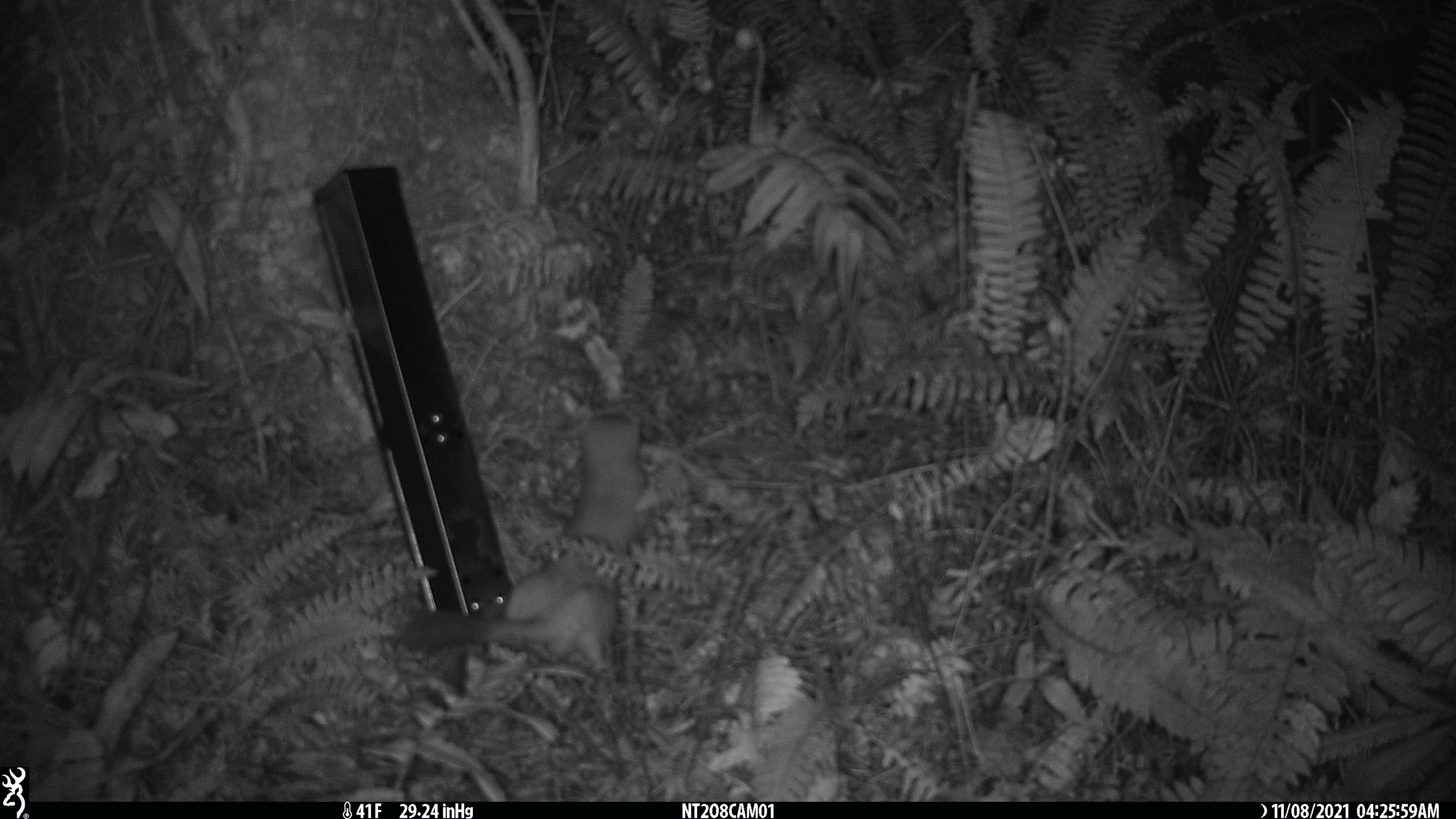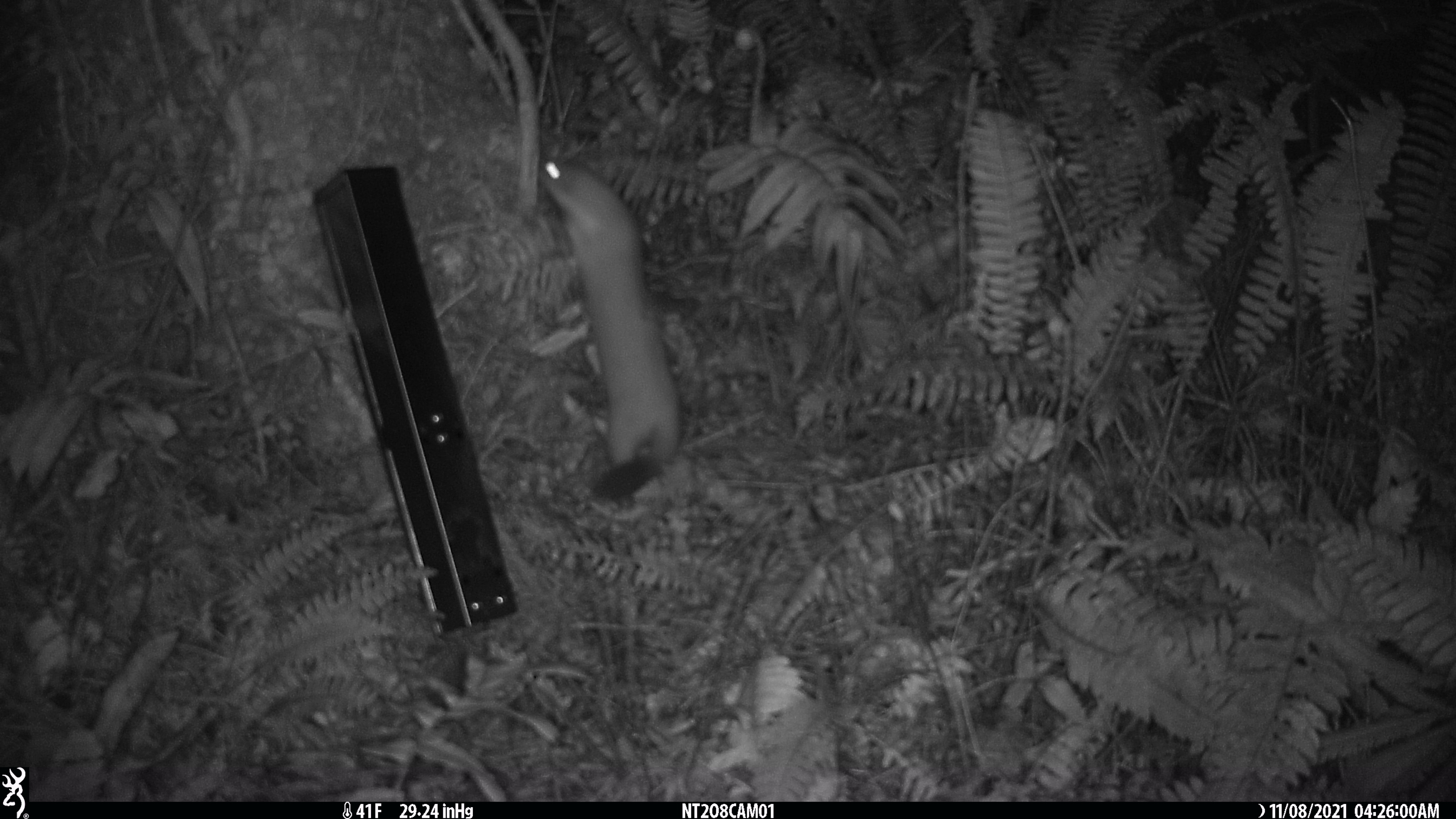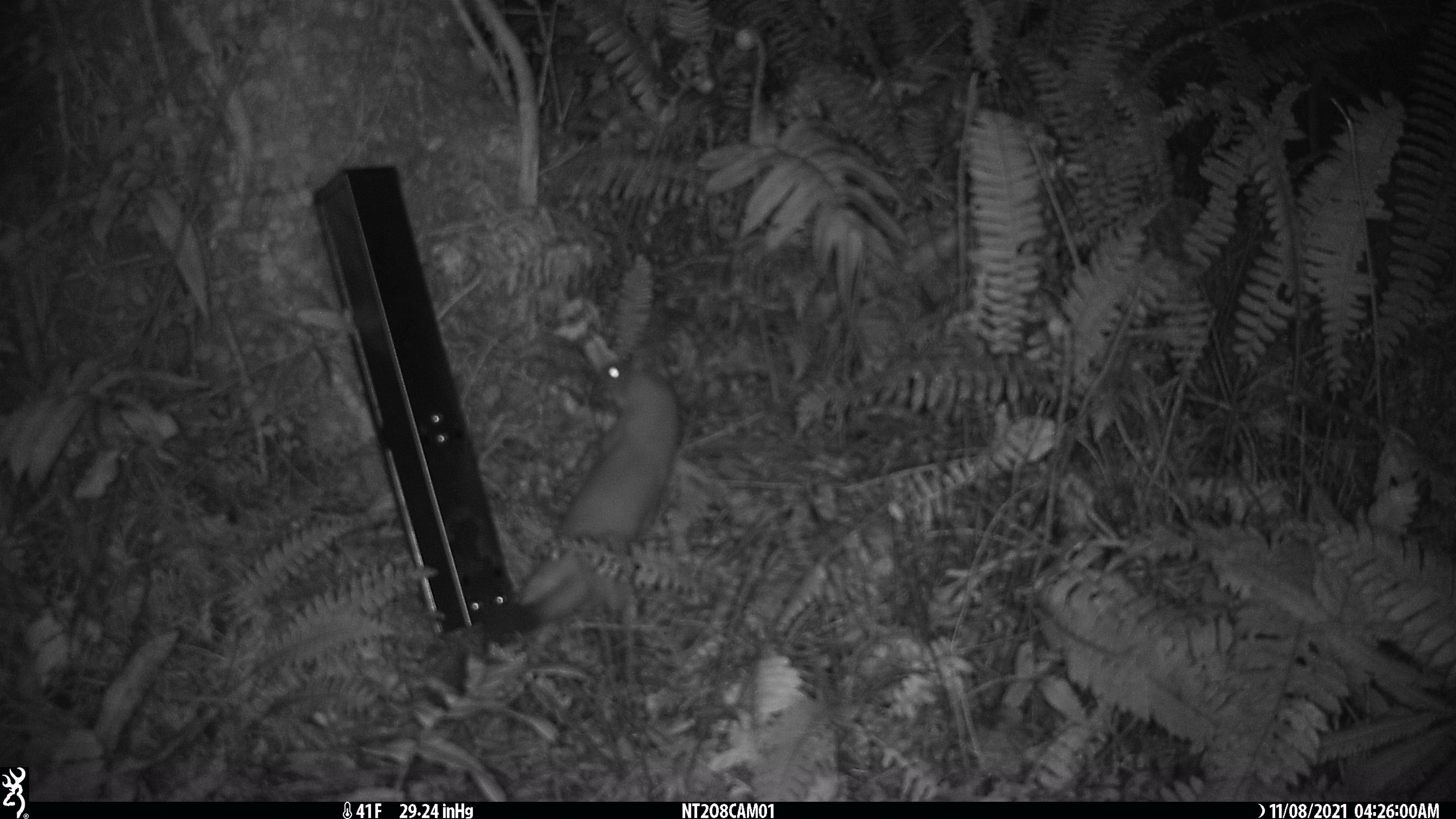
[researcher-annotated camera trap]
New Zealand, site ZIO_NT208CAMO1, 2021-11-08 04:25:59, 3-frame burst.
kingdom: Animalia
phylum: Chordata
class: Mammalia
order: Carnivora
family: Mustelidae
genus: Mustela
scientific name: Mustela erminea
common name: stoat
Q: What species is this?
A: Stoat (Mustela erminea).